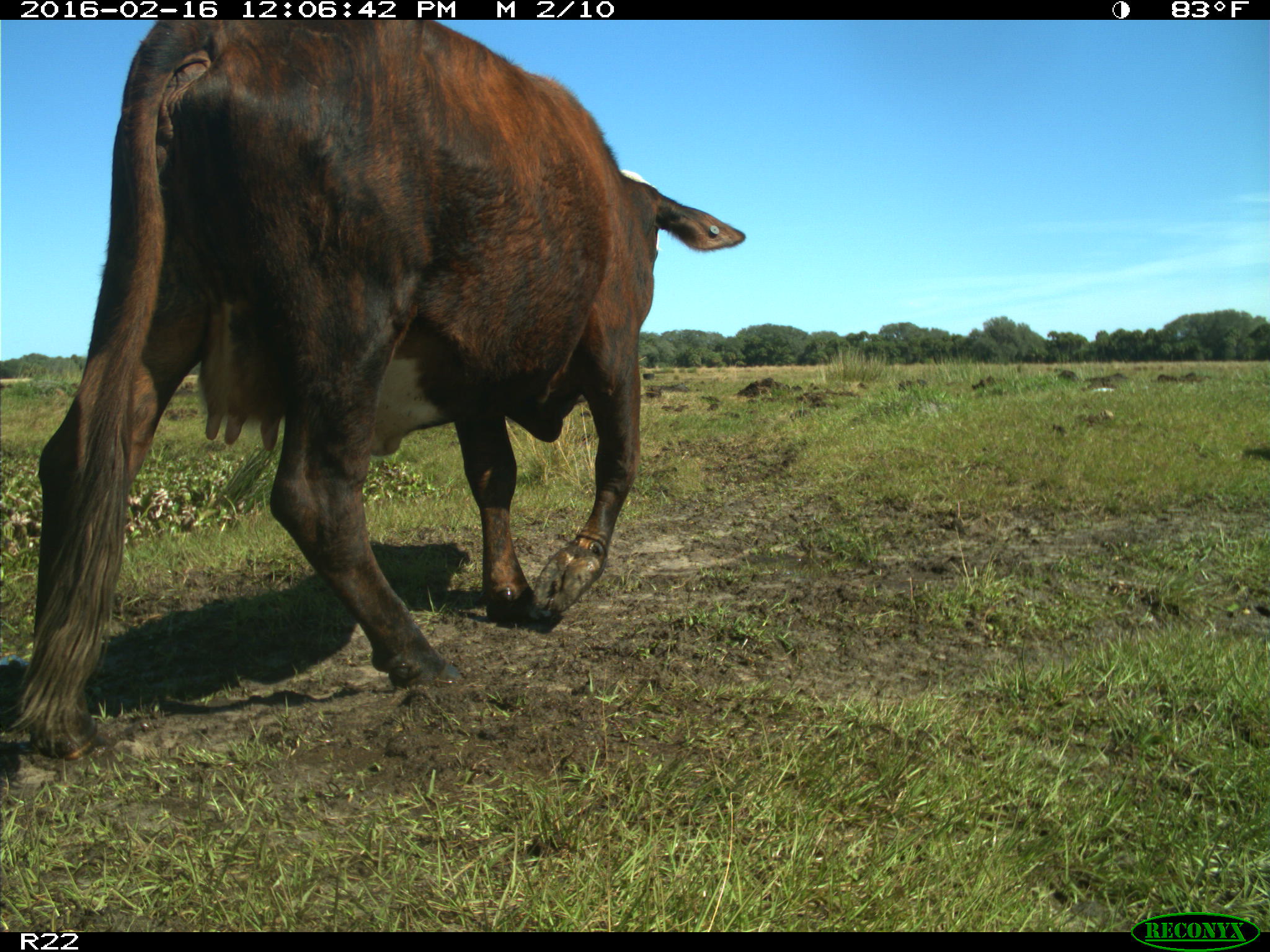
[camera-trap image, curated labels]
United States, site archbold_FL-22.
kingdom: Animalia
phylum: Chordata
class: Mammalia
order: Artiodactyla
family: Bovidae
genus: Bos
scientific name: Bos taurus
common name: domestic cow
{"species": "Bos taurus (domestic cow)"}